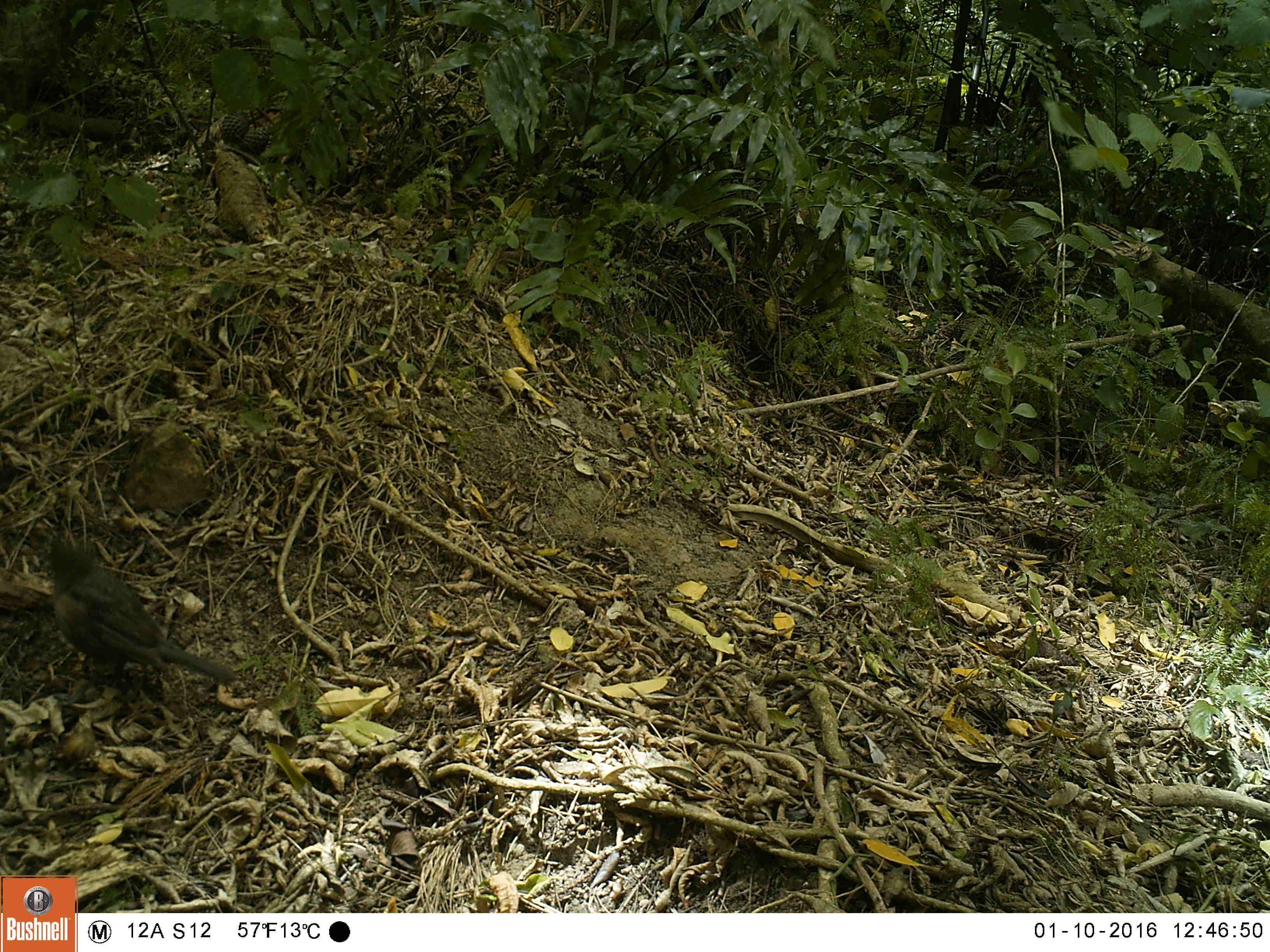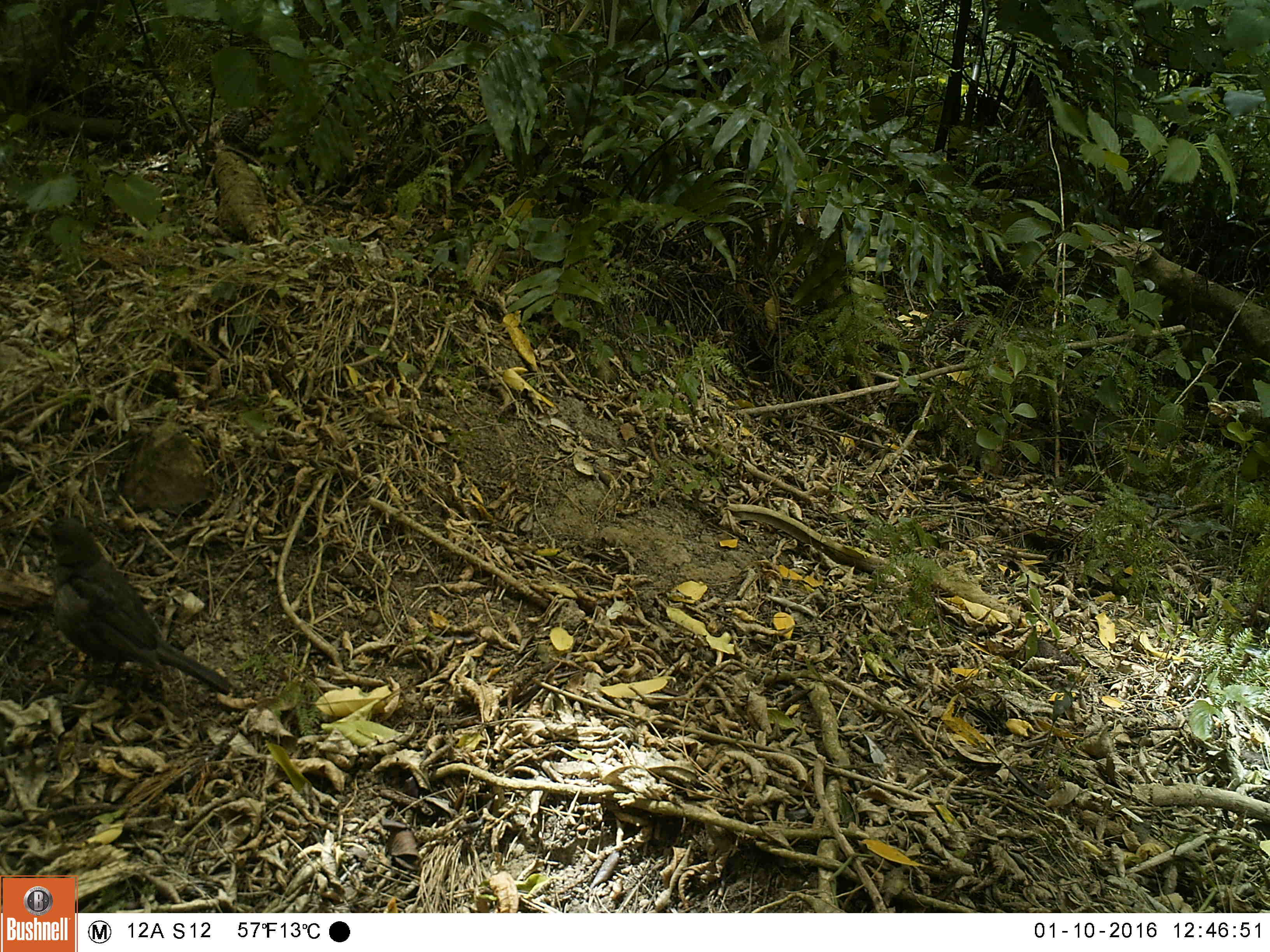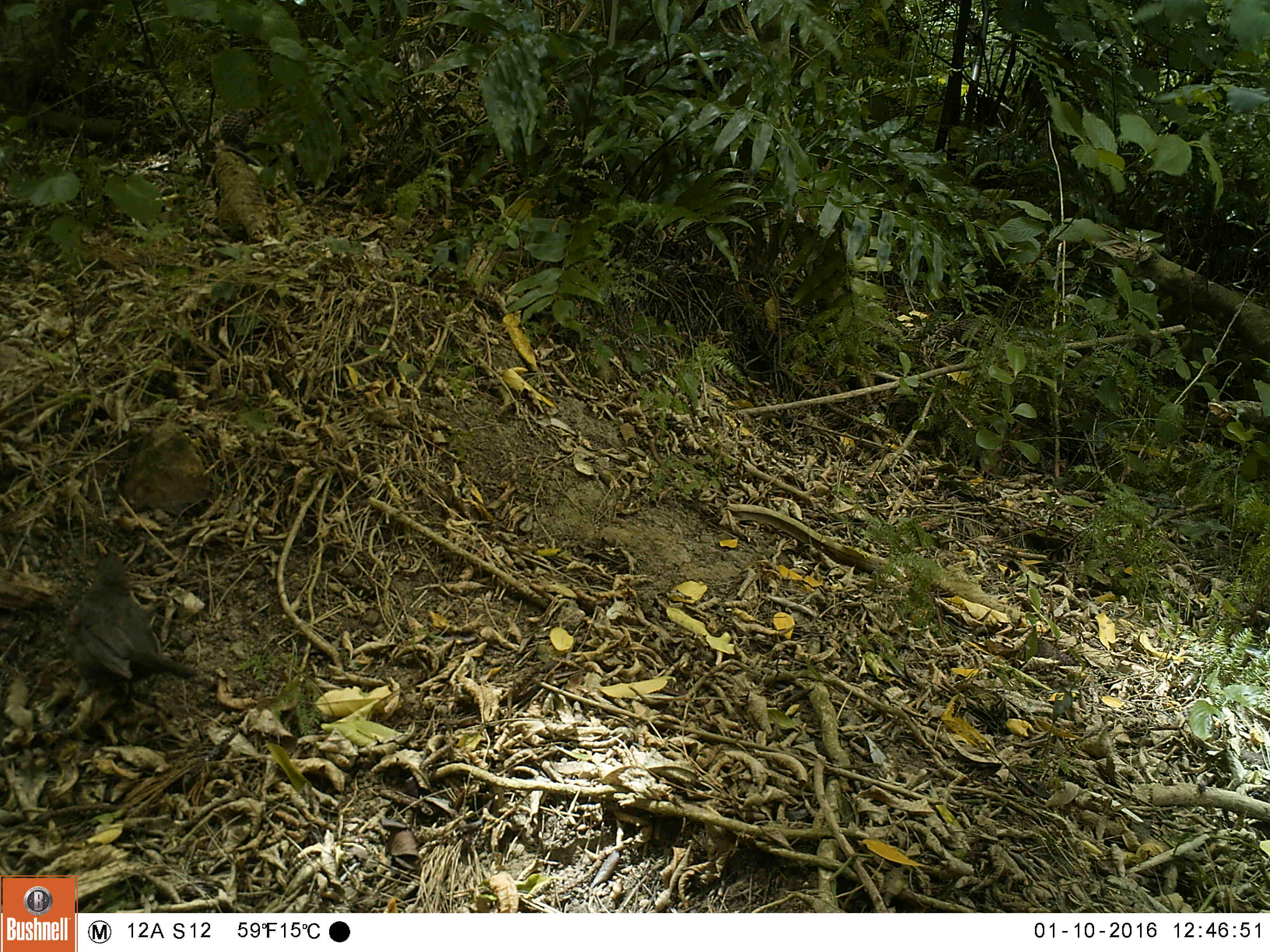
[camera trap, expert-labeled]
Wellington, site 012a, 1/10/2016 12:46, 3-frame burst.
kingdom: Animalia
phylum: Chordata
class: Aves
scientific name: Aves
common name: bird